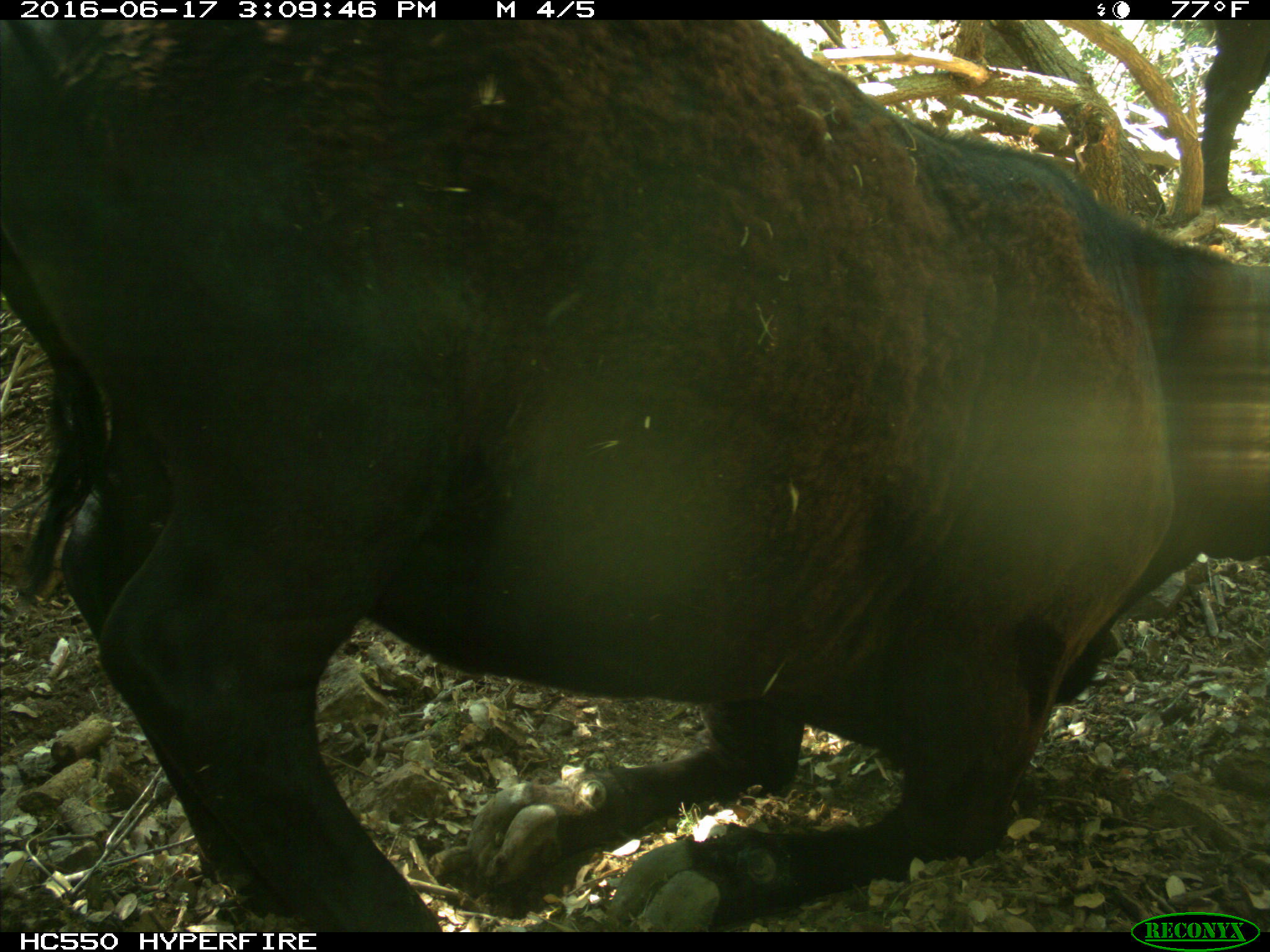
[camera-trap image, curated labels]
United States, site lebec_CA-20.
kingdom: Animalia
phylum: Chordata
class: Mammalia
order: Artiodactyla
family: Bovidae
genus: Bos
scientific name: Bos taurus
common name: domestic cow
Bos taurus (domestic cow).